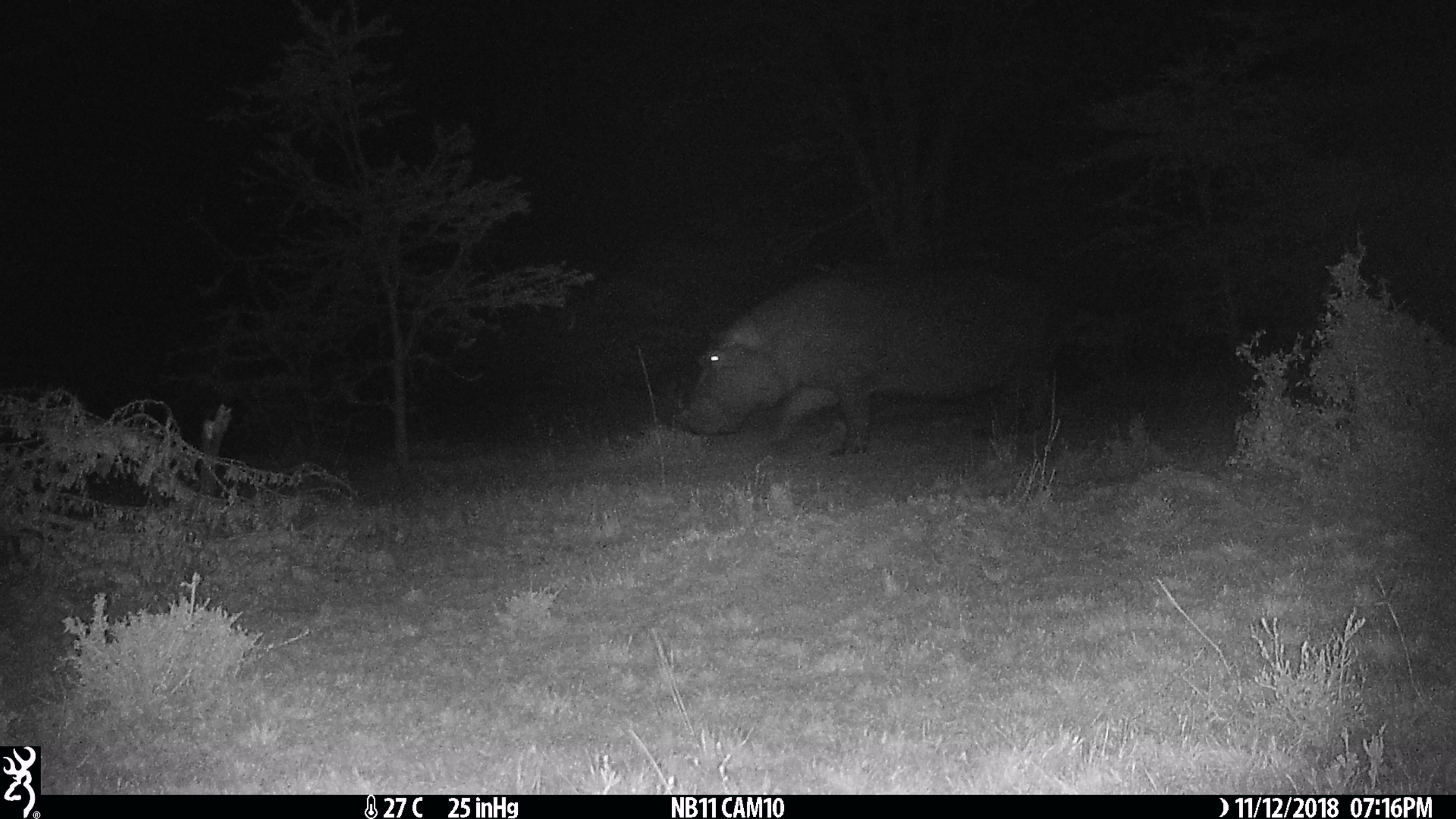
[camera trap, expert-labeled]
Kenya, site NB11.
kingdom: Animalia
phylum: Chordata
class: Mammalia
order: Artiodactyla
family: Hippopotamidae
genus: Hippopotamus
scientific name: Hippopotamus amphibius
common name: hippopotamus